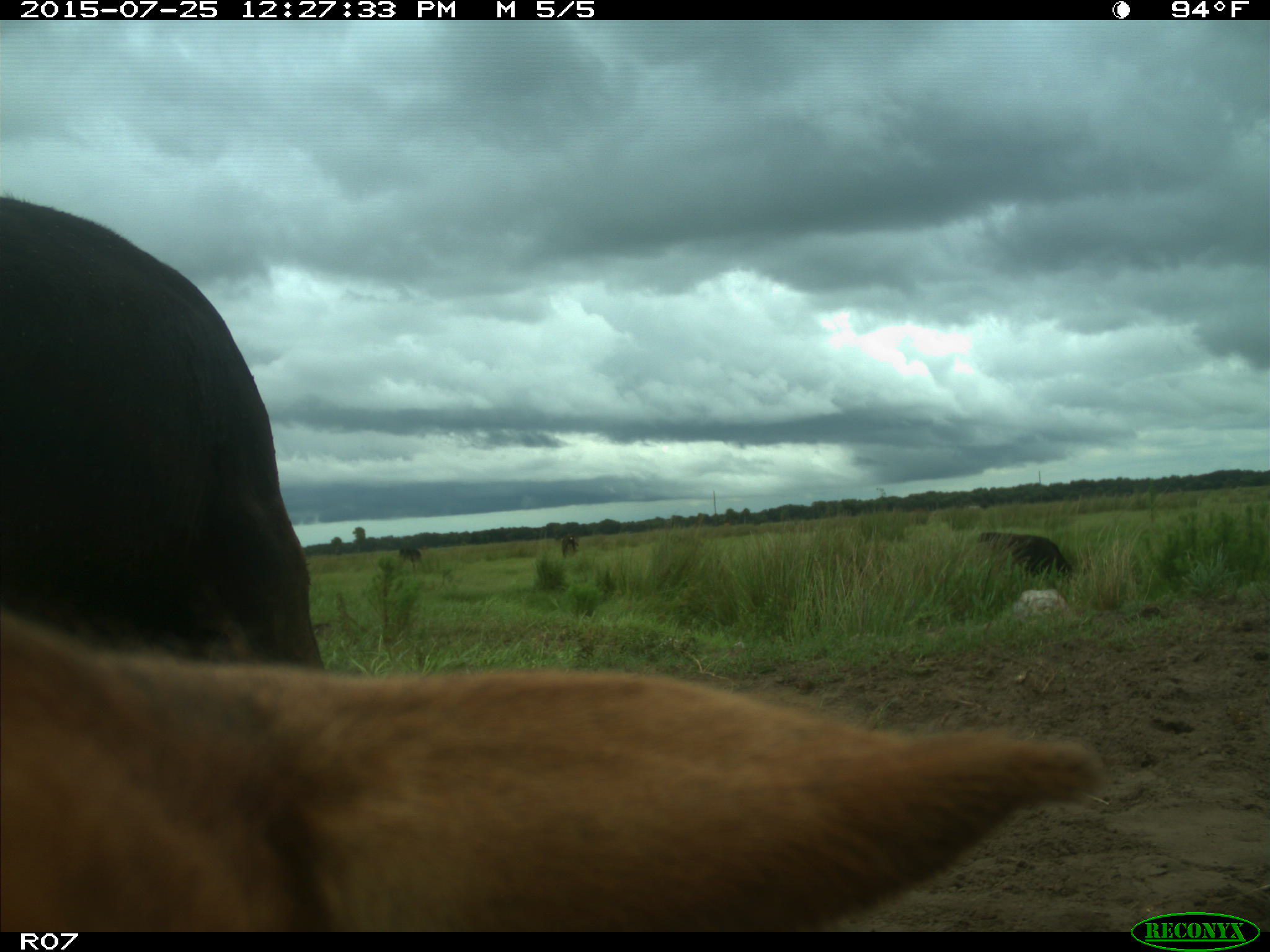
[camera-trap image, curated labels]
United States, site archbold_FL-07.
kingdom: Animalia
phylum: Chordata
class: Mammalia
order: Artiodactyla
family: Bovidae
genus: Bos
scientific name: Bos taurus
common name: domestic cow